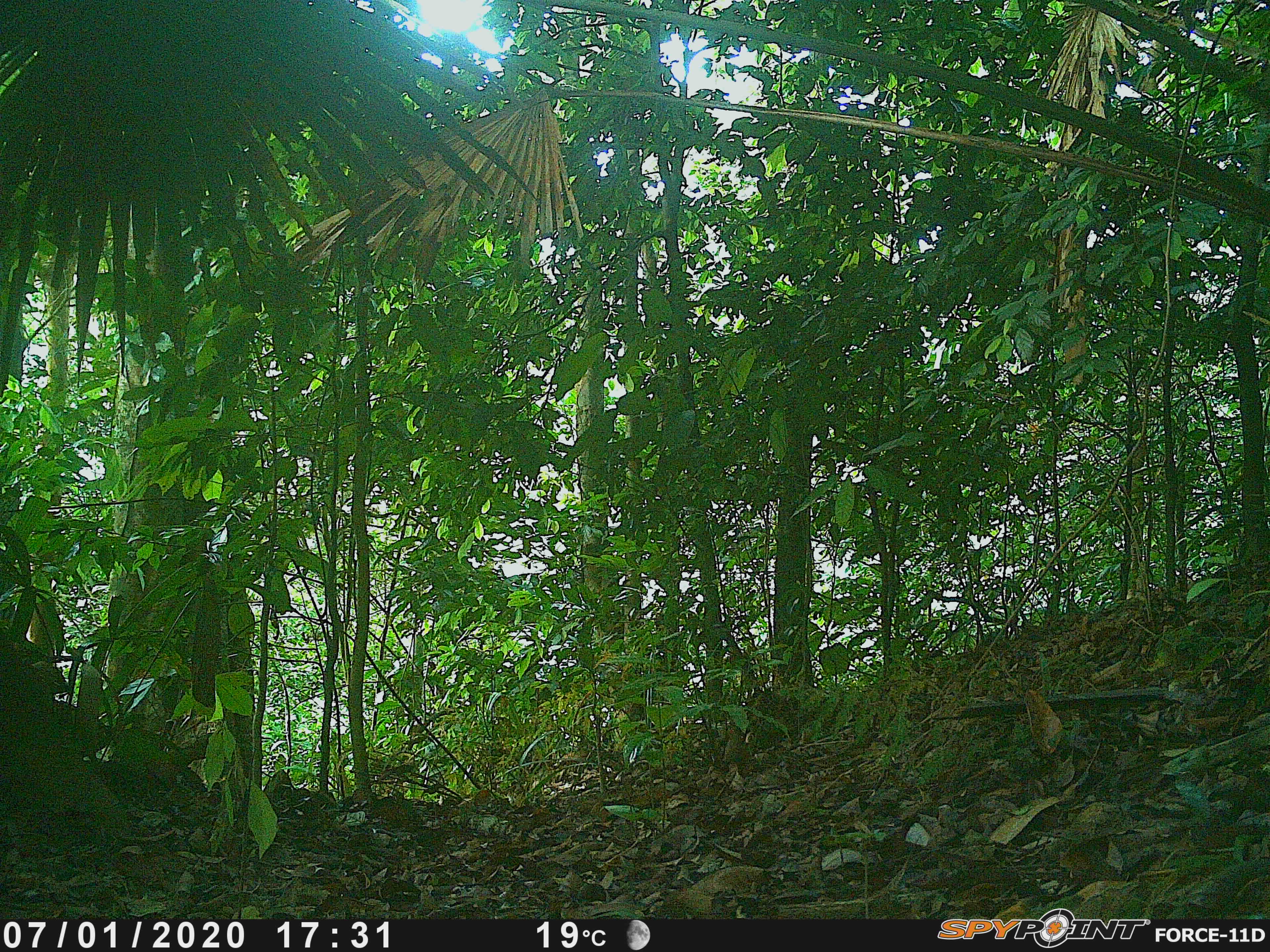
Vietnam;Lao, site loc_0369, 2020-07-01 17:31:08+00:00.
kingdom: Animalia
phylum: Chordata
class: Mammalia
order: Primates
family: Cercopithecidae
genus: Macaca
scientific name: Macaca nemestrina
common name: pig-tailed macaque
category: pig tailed macaque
Pig tailed macaque (pig-tailed macaque) (Macaca nemestrina). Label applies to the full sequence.